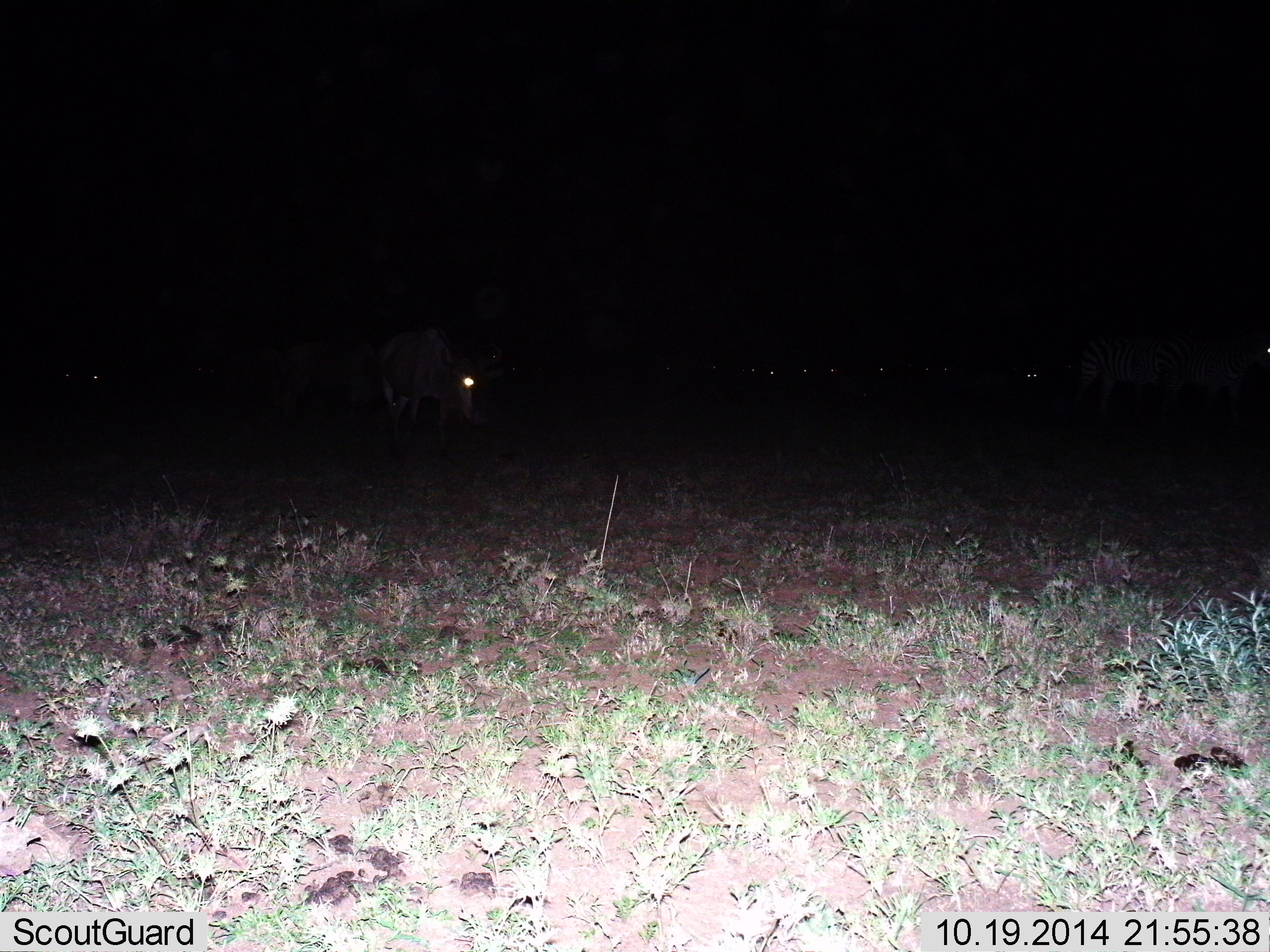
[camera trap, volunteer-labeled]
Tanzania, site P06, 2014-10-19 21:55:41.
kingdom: Animalia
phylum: Chordata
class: Mammalia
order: Artiodactyla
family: Bovidae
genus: Connochaetes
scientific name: Connochaetes taurinus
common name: blue wildebeest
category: wildebeest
Wildebeest (blue wildebeest) (Connochaetes taurinus), count 2. Behavior (volunteer vote fractions): standing 54%, resting 15%, moving 23%, interacting 0%. Young present (vote fraction): 0%. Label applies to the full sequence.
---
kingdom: Animalia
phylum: Chordata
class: Mammalia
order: Perissodactyla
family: Equidae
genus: Equus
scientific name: Equus quagga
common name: plains zebra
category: zebra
Zebra (plains zebra) (Equus quagga), count 2. Behavior (volunteer vote fractions): standing 78%, resting 0%, moving 11%, interacting 0%. Young present (vote fraction): 0%. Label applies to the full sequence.